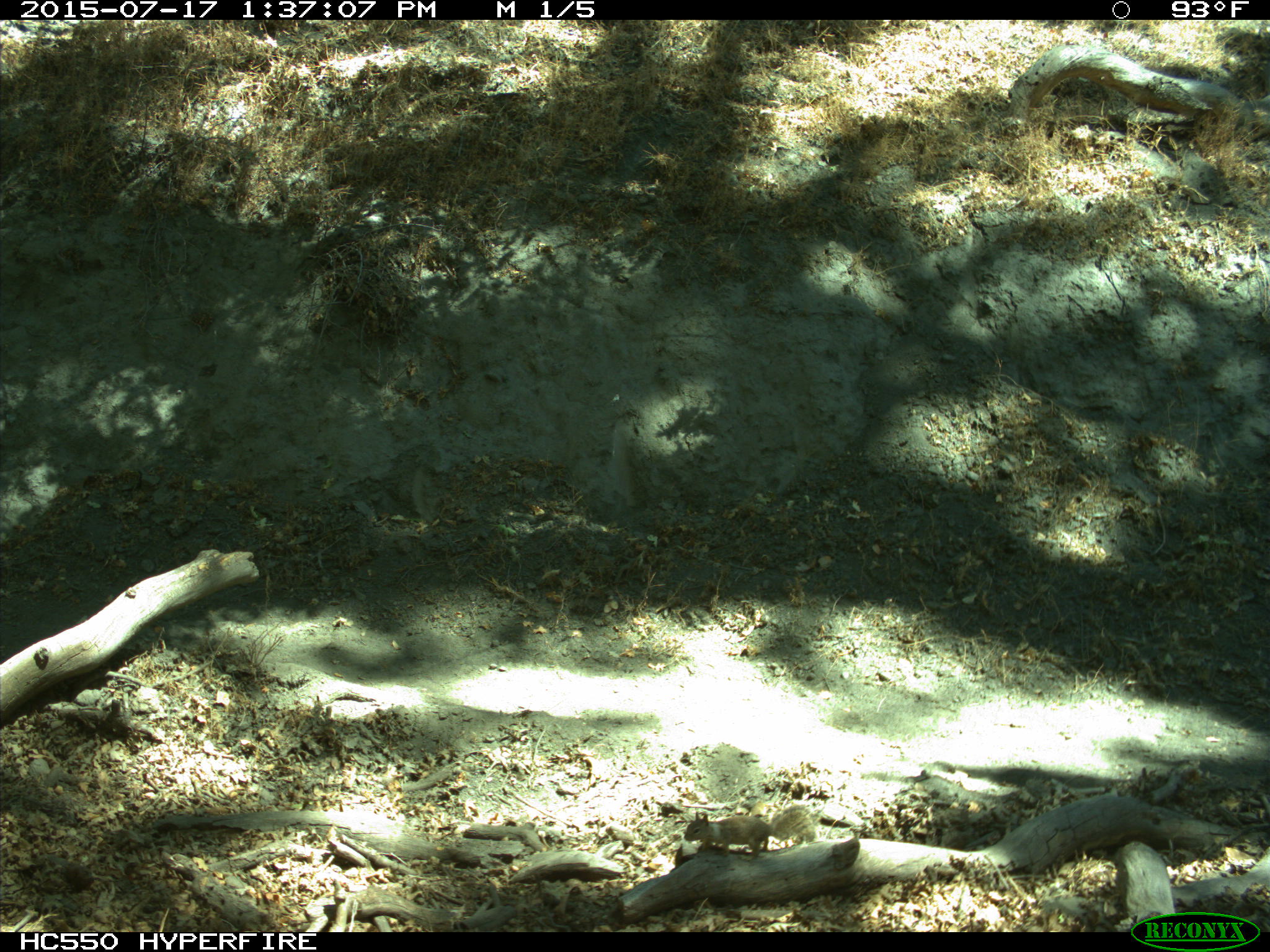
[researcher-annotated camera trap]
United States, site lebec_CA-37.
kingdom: Animalia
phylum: Chordata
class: Mammalia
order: Rodentia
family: Sciuridae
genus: Otospermophilus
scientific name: Otospermophilus beecheyi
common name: california ground squirrel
Otospermophilus beecheyi (california ground squirrel).